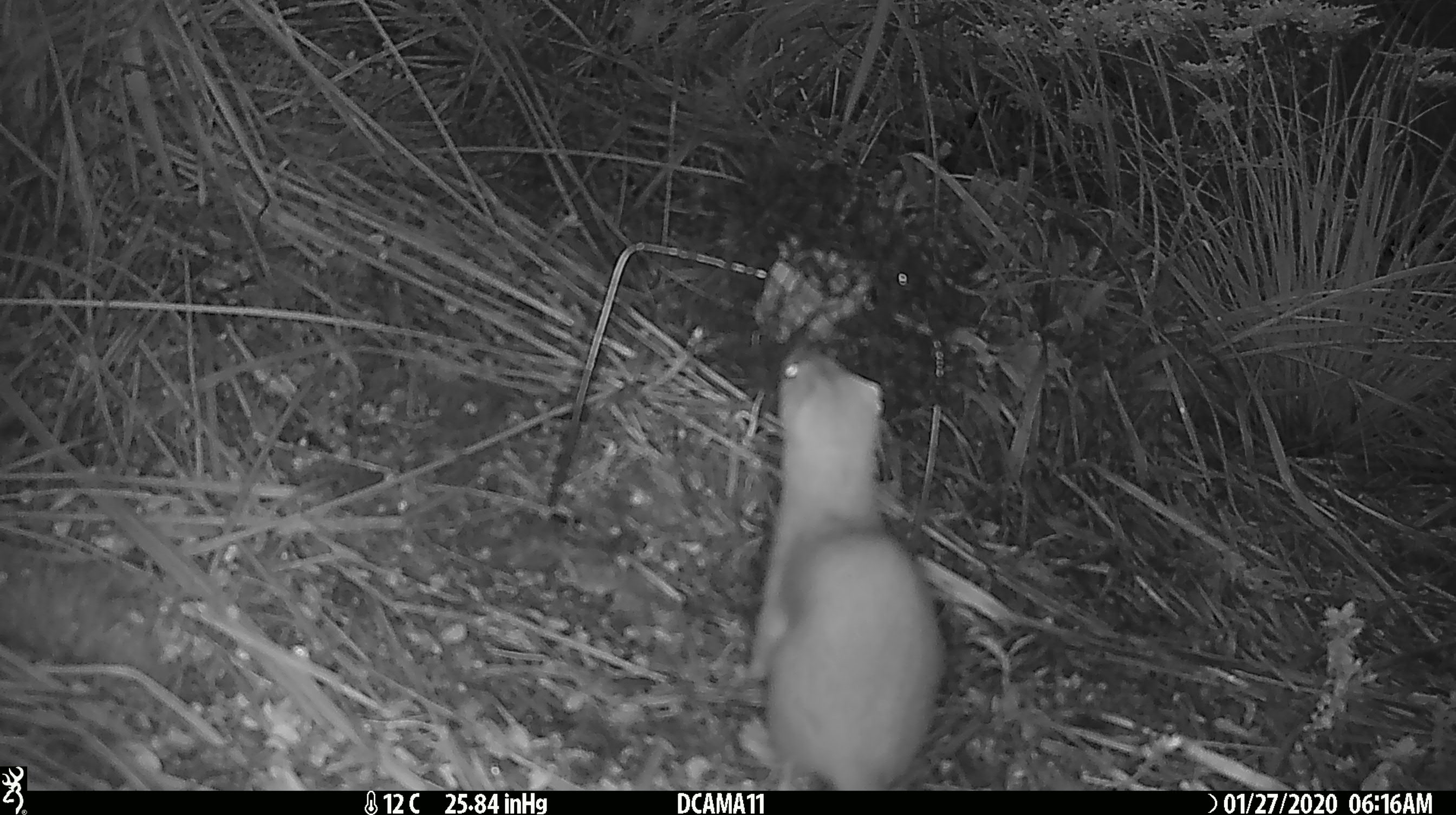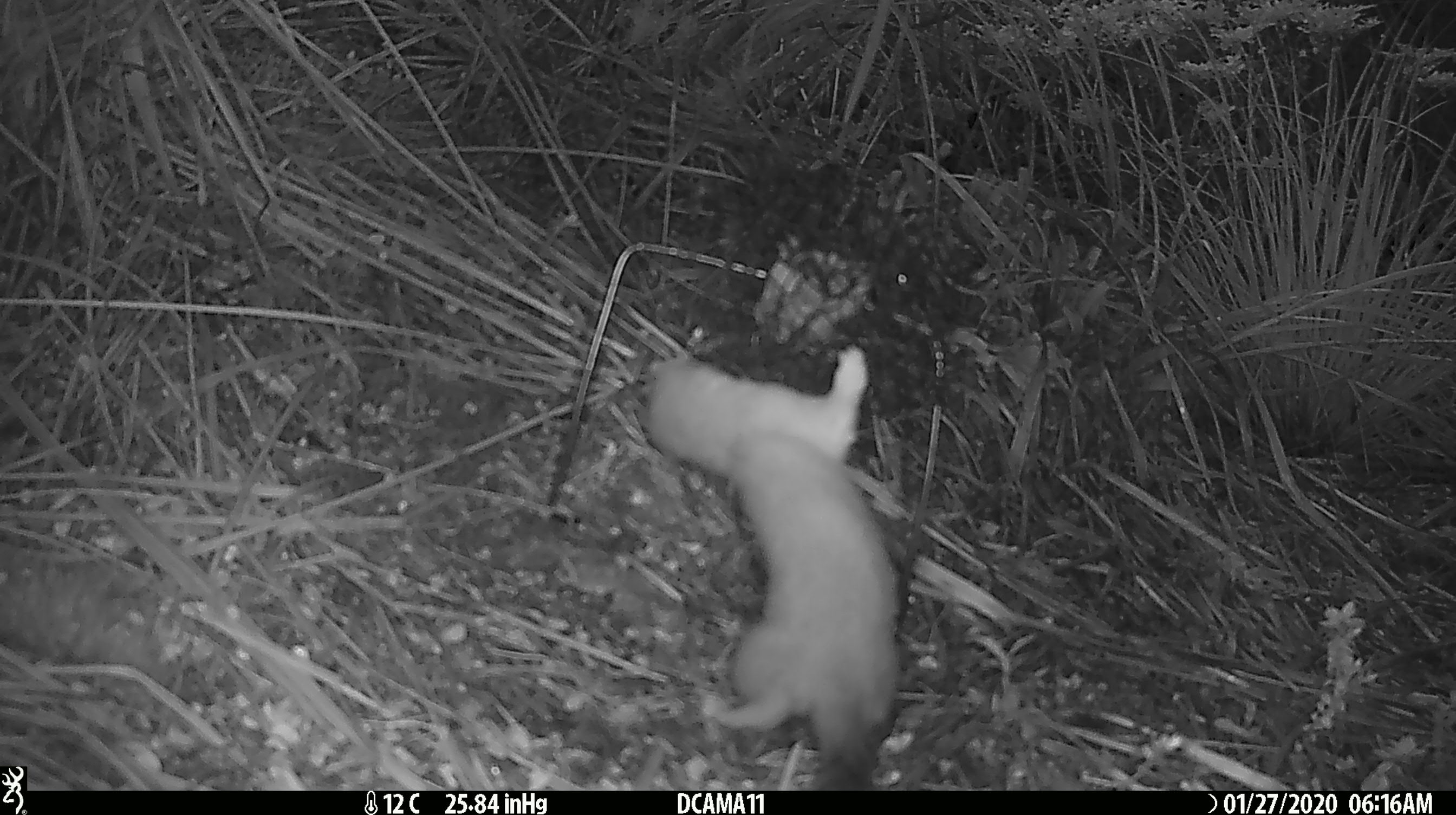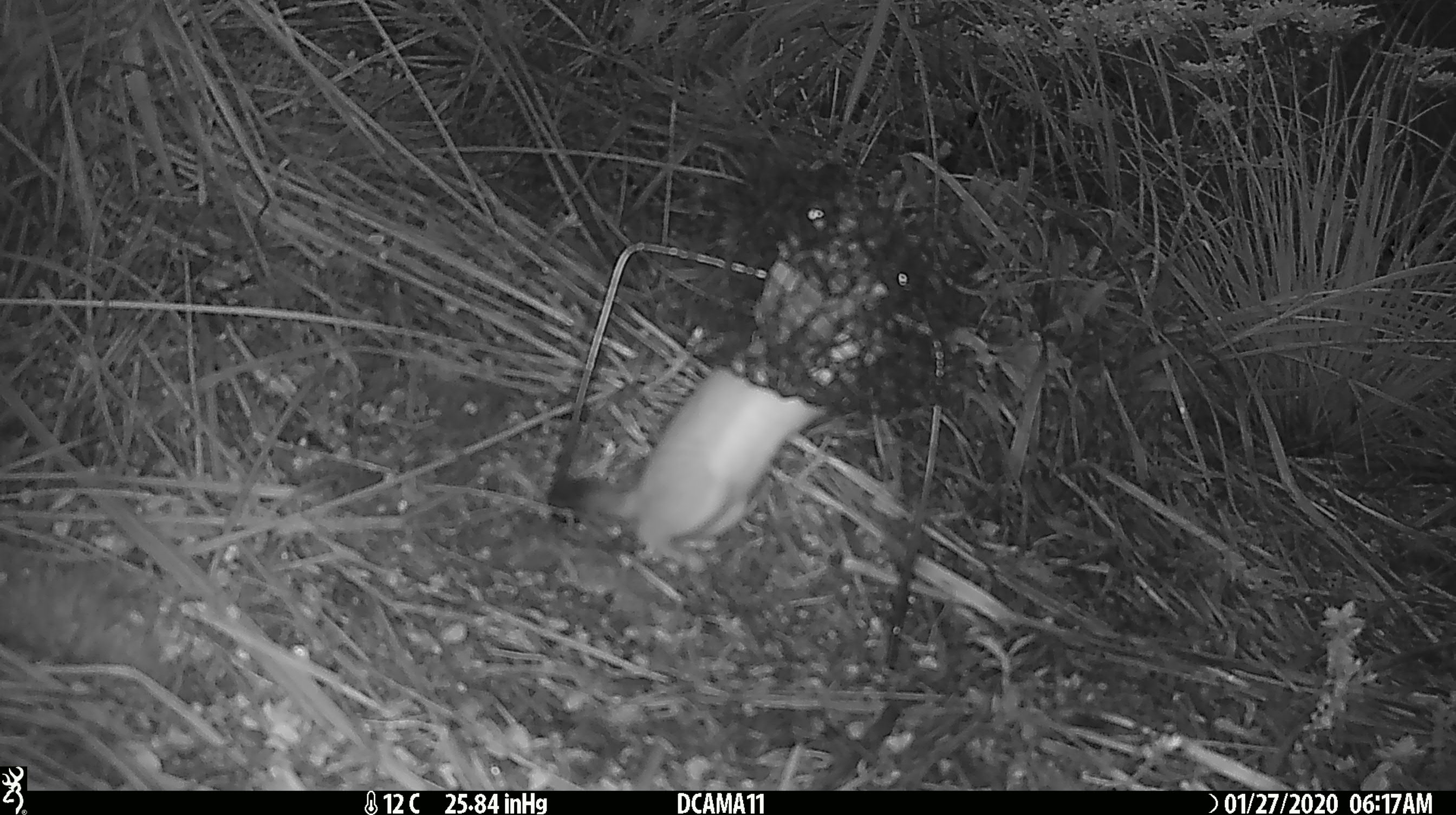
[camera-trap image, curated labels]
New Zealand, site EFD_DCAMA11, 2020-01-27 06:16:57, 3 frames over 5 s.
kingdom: Animalia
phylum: Chordata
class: Mammalia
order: Carnivora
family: Mustelidae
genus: Mustela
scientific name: Mustela erminea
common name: stoat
Stoat (Mustela erminea).